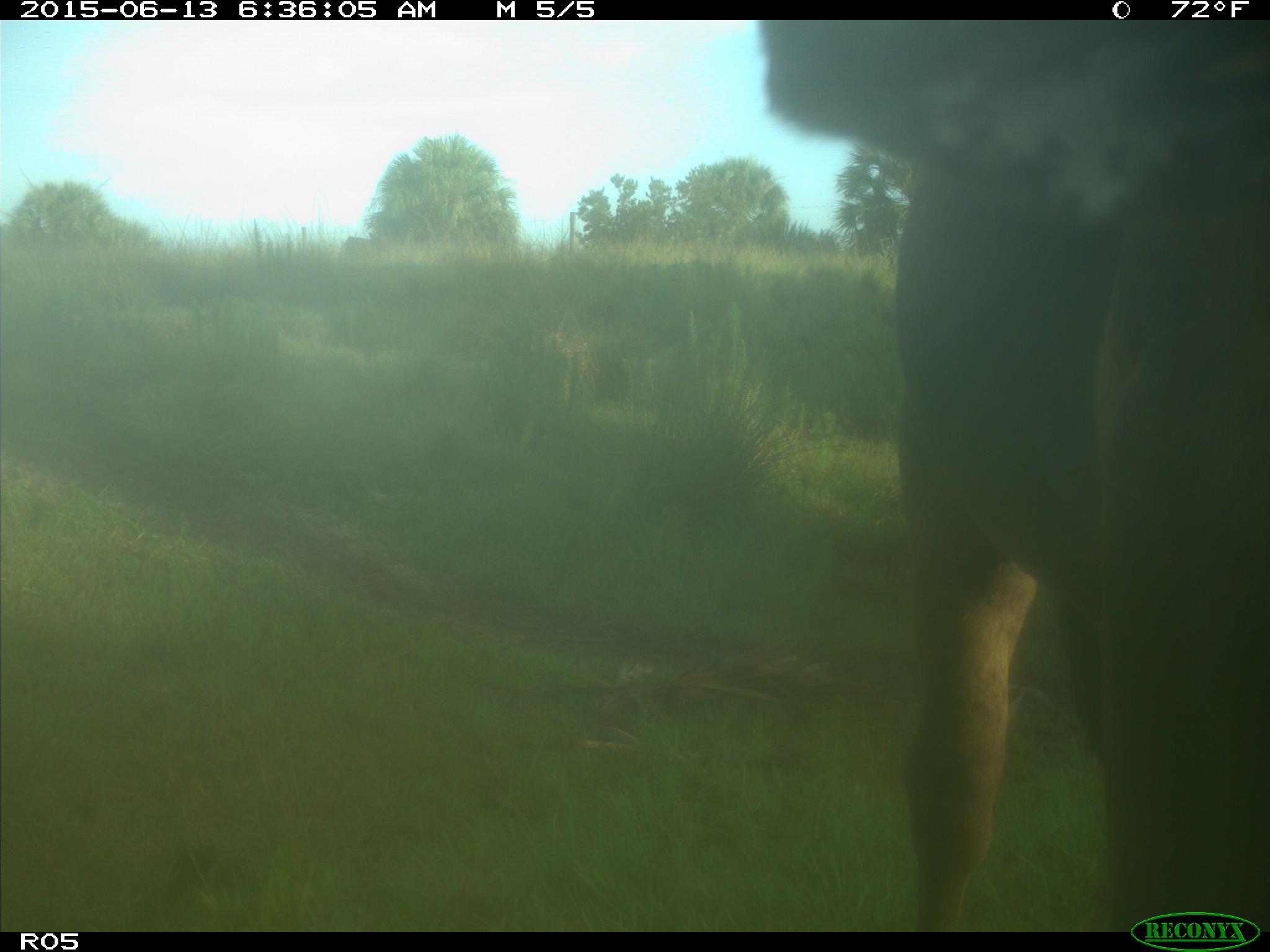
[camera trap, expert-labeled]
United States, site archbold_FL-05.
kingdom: Animalia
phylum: Chordata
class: Mammalia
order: Artiodactyla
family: Bovidae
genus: Bos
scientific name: Bos taurus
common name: domestic cow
Bos taurus (domestic cow).